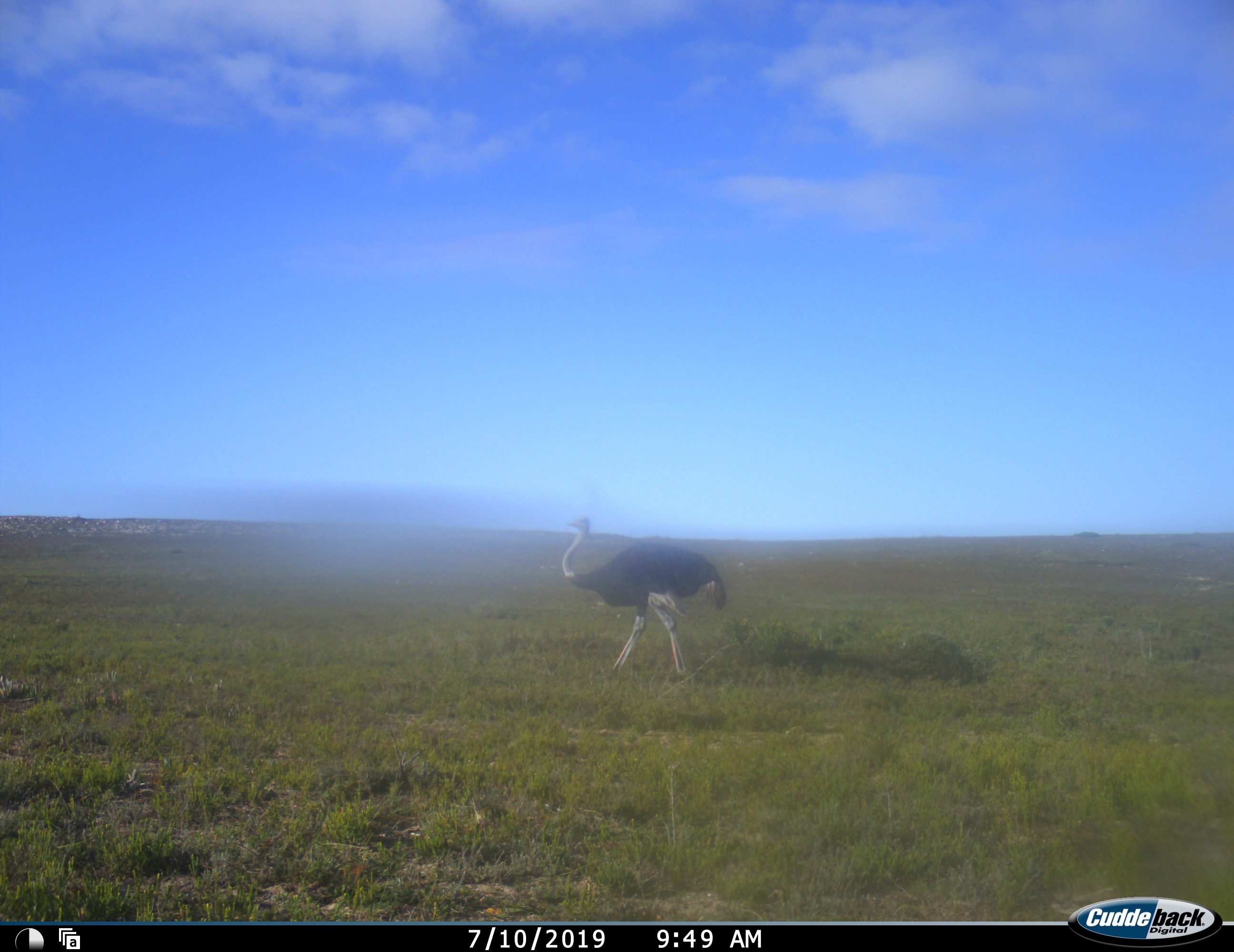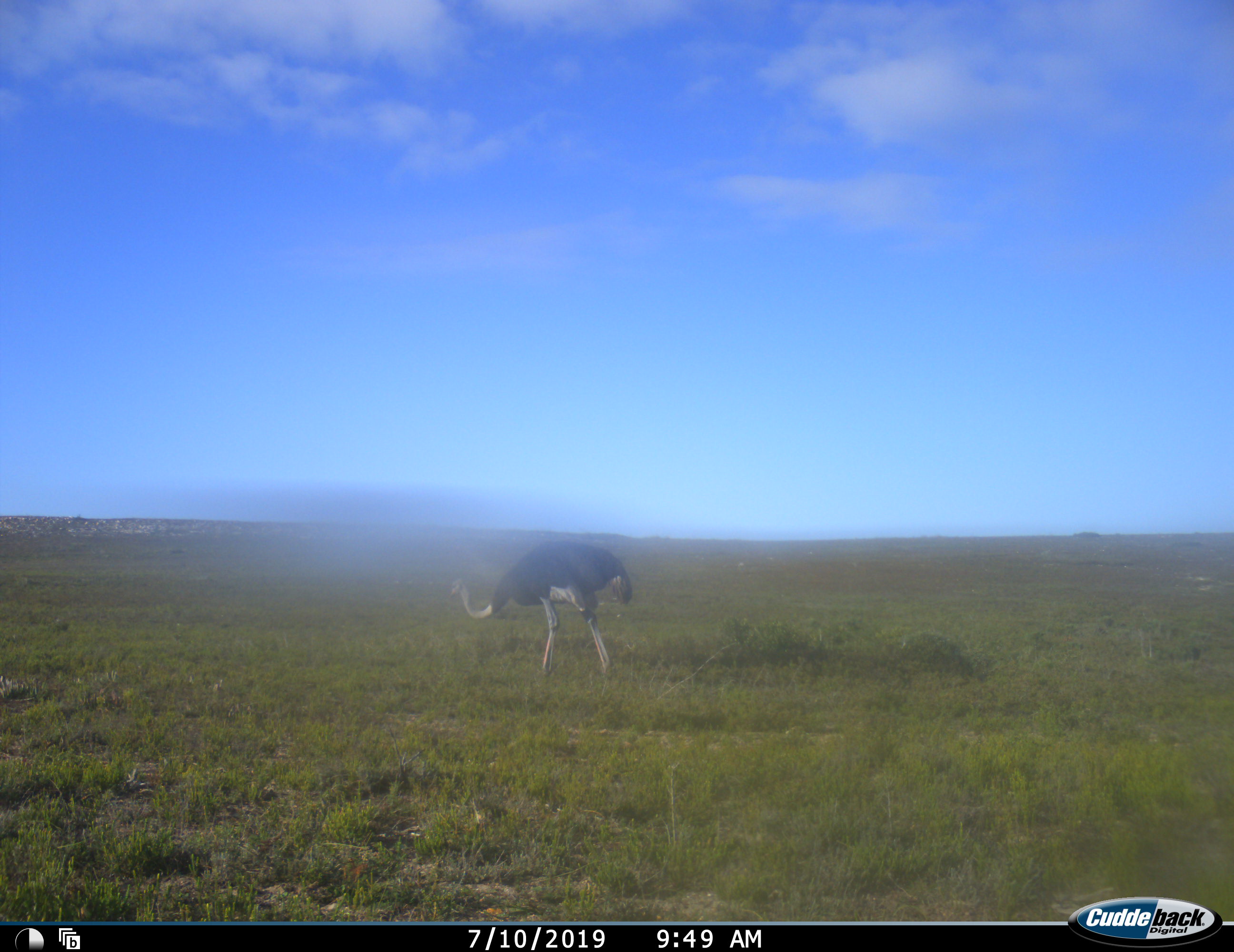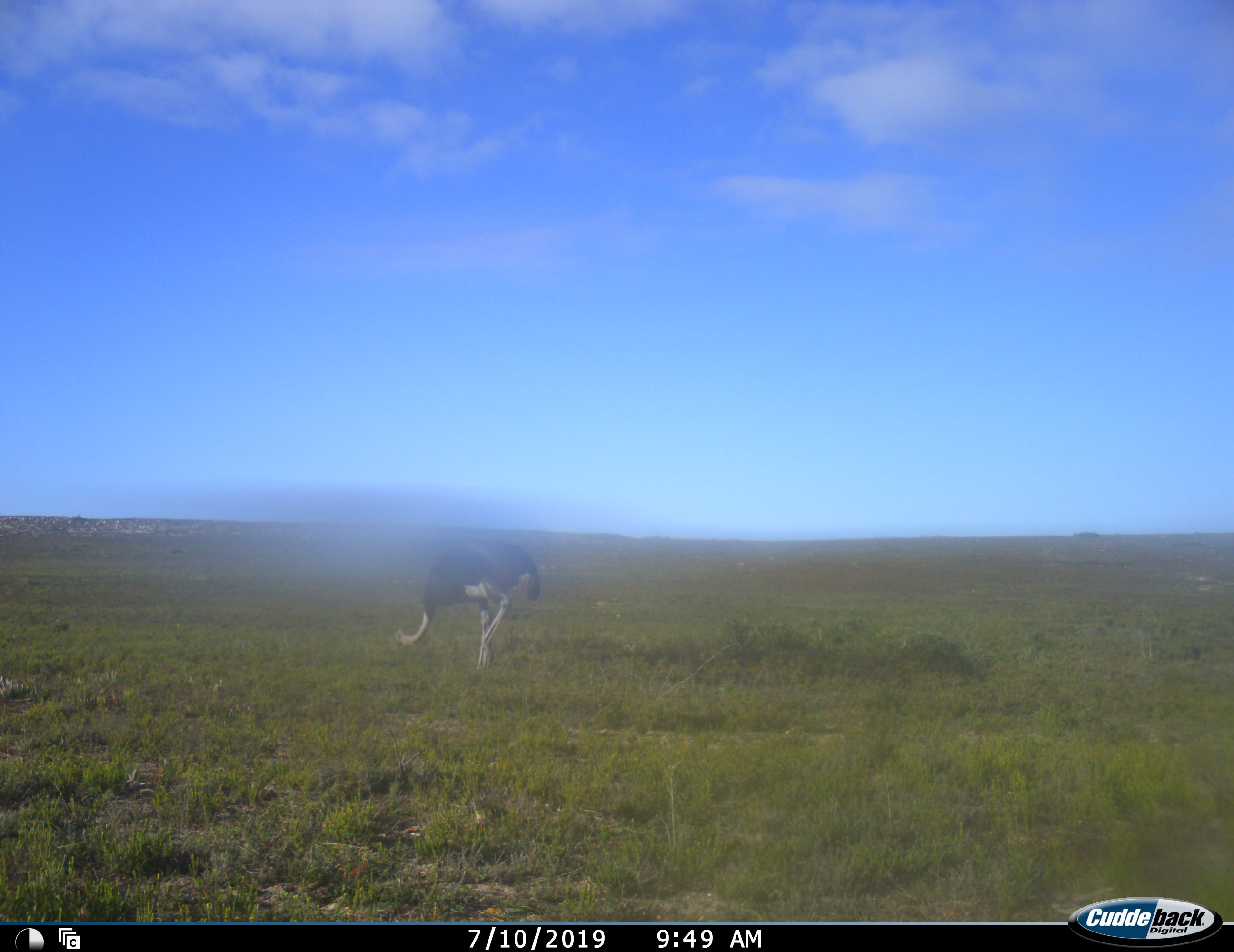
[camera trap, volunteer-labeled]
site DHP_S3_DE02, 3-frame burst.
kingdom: Animalia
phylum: Chordata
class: Aves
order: Struthioniformes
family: Struthionidae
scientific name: Struthionidae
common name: ostrich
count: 1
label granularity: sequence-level